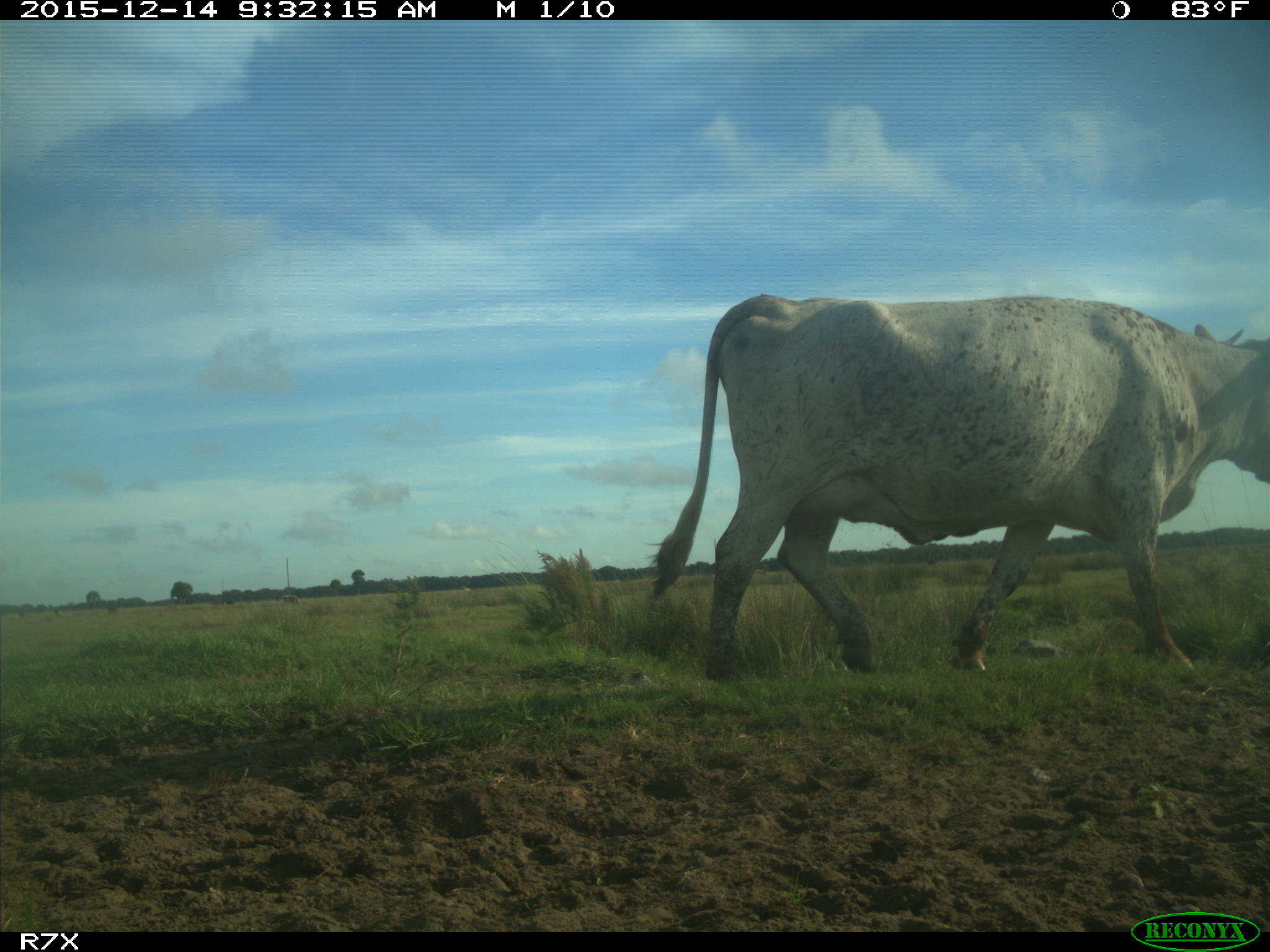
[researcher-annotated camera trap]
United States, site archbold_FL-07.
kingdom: Animalia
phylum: Chordata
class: Mammalia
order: Artiodactyla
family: Bovidae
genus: Bos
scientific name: Bos taurus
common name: domestic cow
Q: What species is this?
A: Bos taurus (domestic cow).